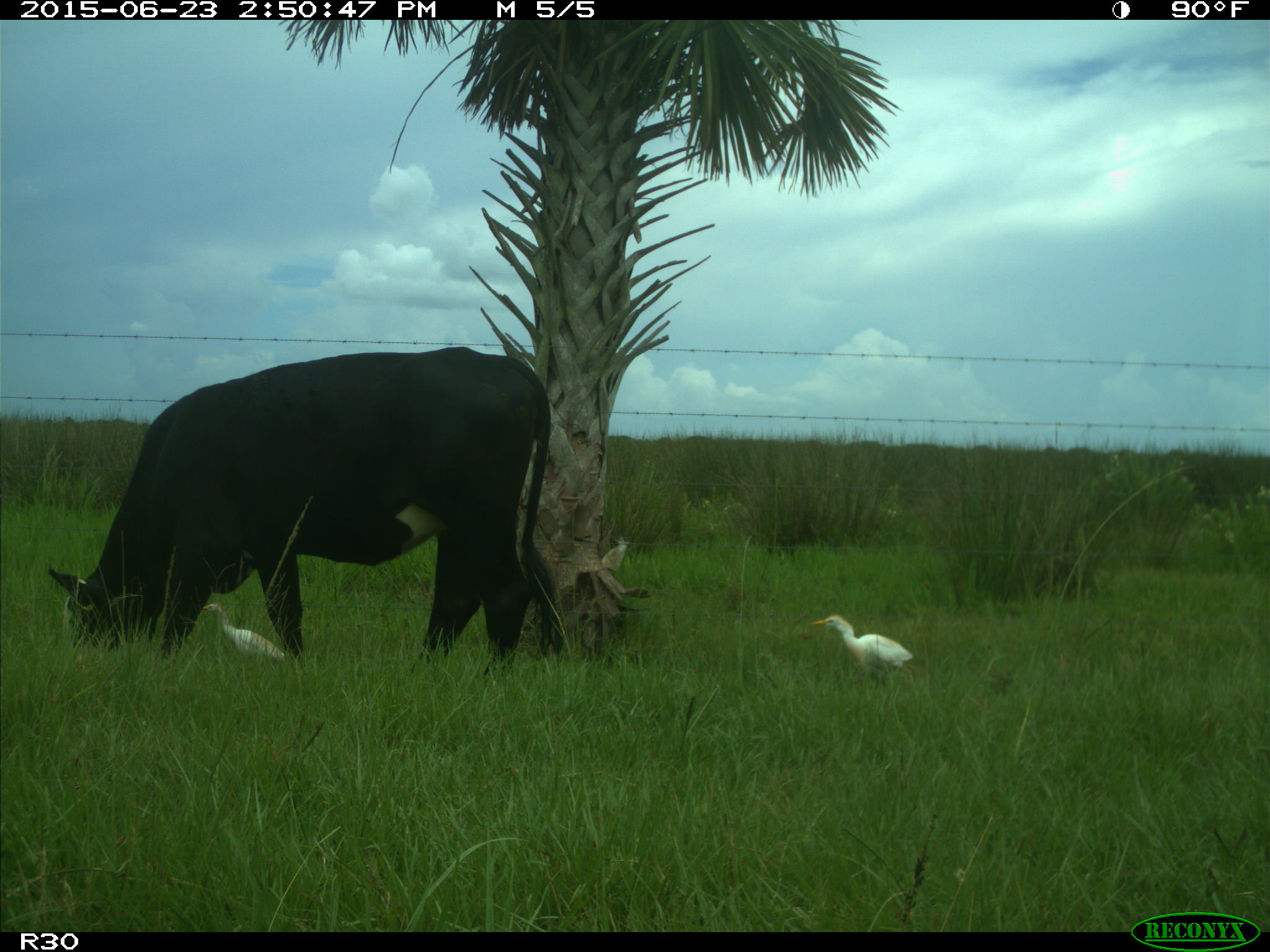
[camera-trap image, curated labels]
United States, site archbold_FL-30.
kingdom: Animalia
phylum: Chordata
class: Mammalia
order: Artiodactyla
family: Bovidae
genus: Bos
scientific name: Bos taurus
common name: domestic cow